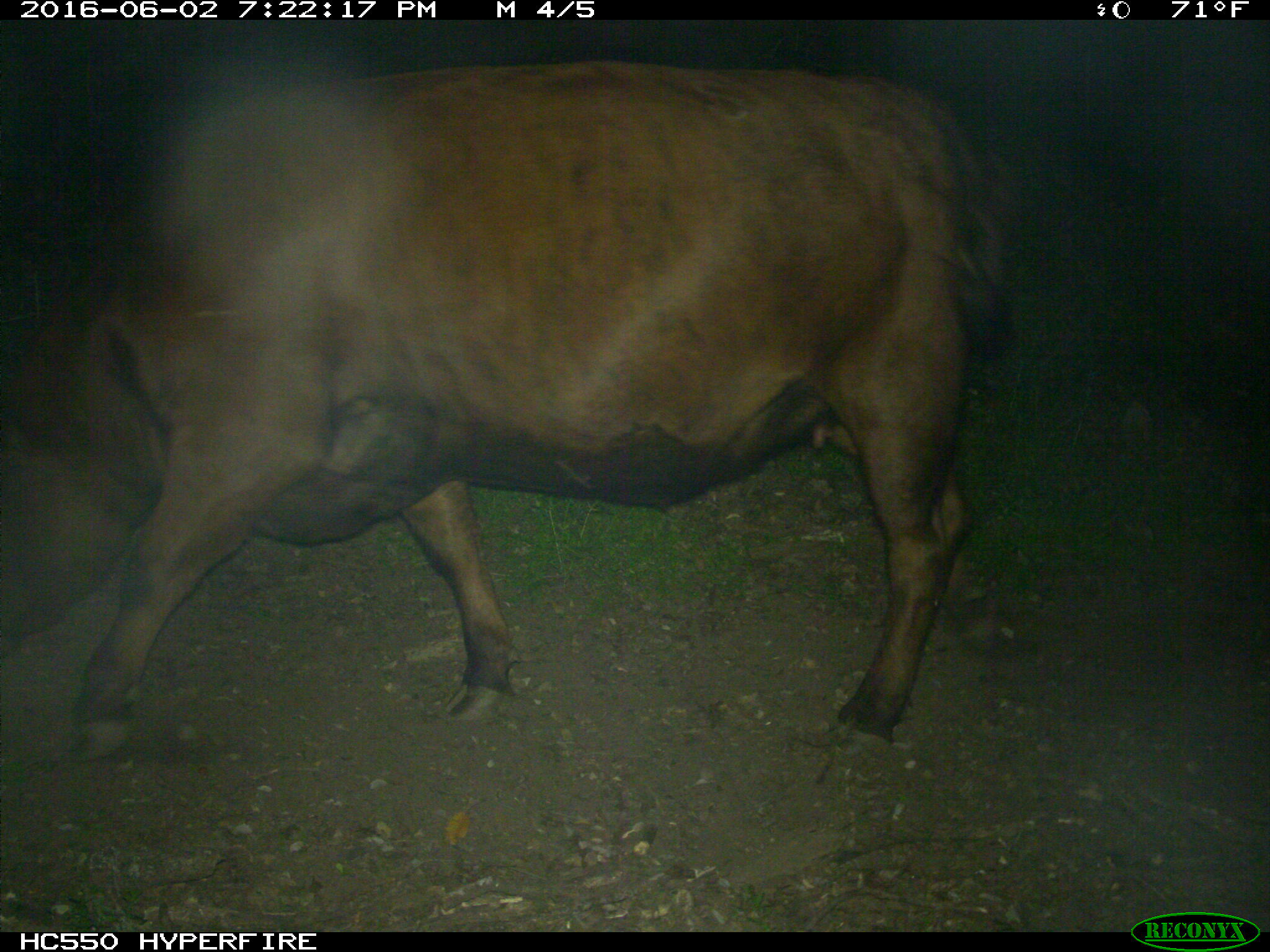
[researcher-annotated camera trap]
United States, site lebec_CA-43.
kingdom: Animalia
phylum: Chordata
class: Mammalia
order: Artiodactyla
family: Bovidae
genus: Bos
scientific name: Bos taurus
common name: domestic cow